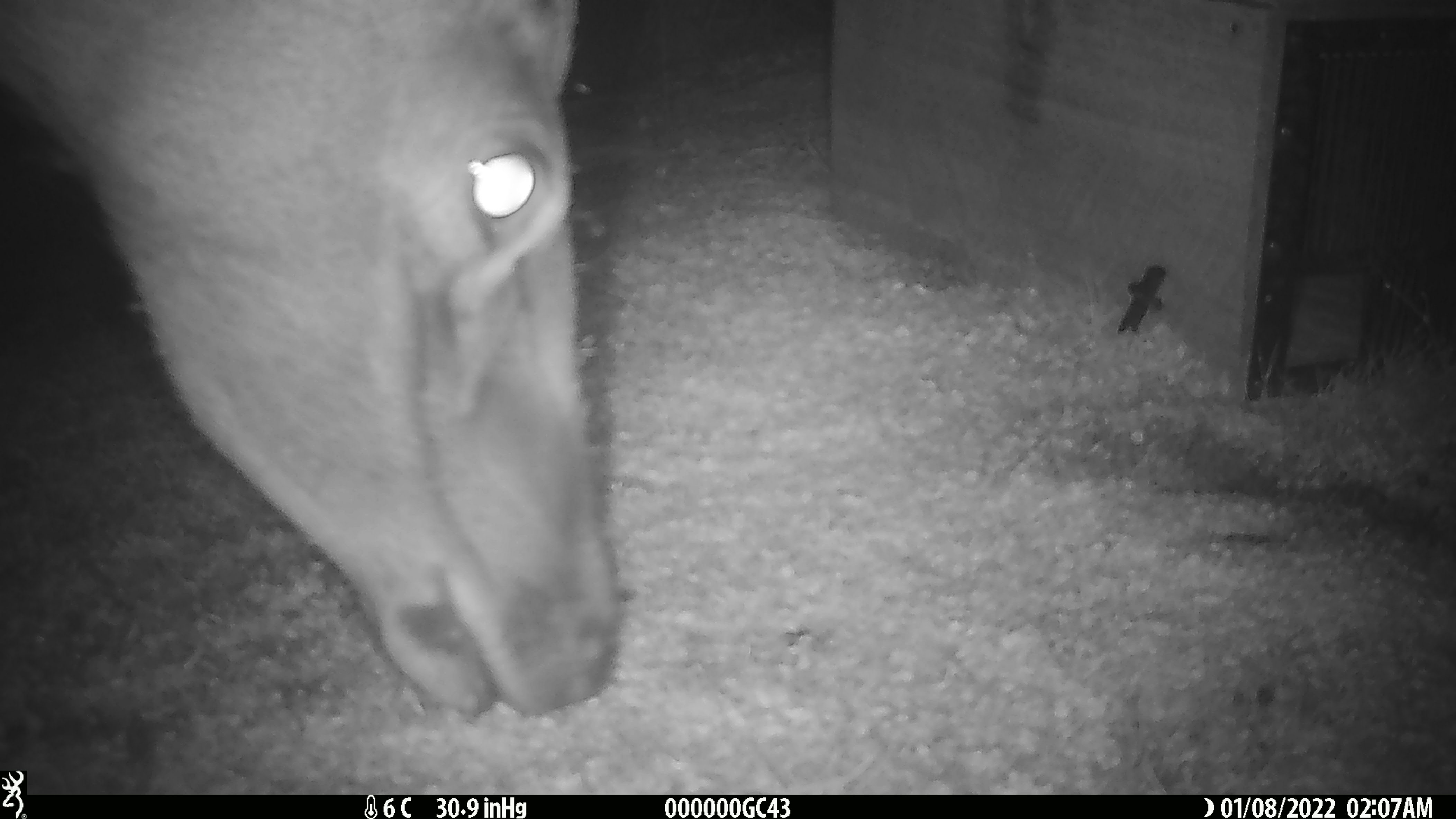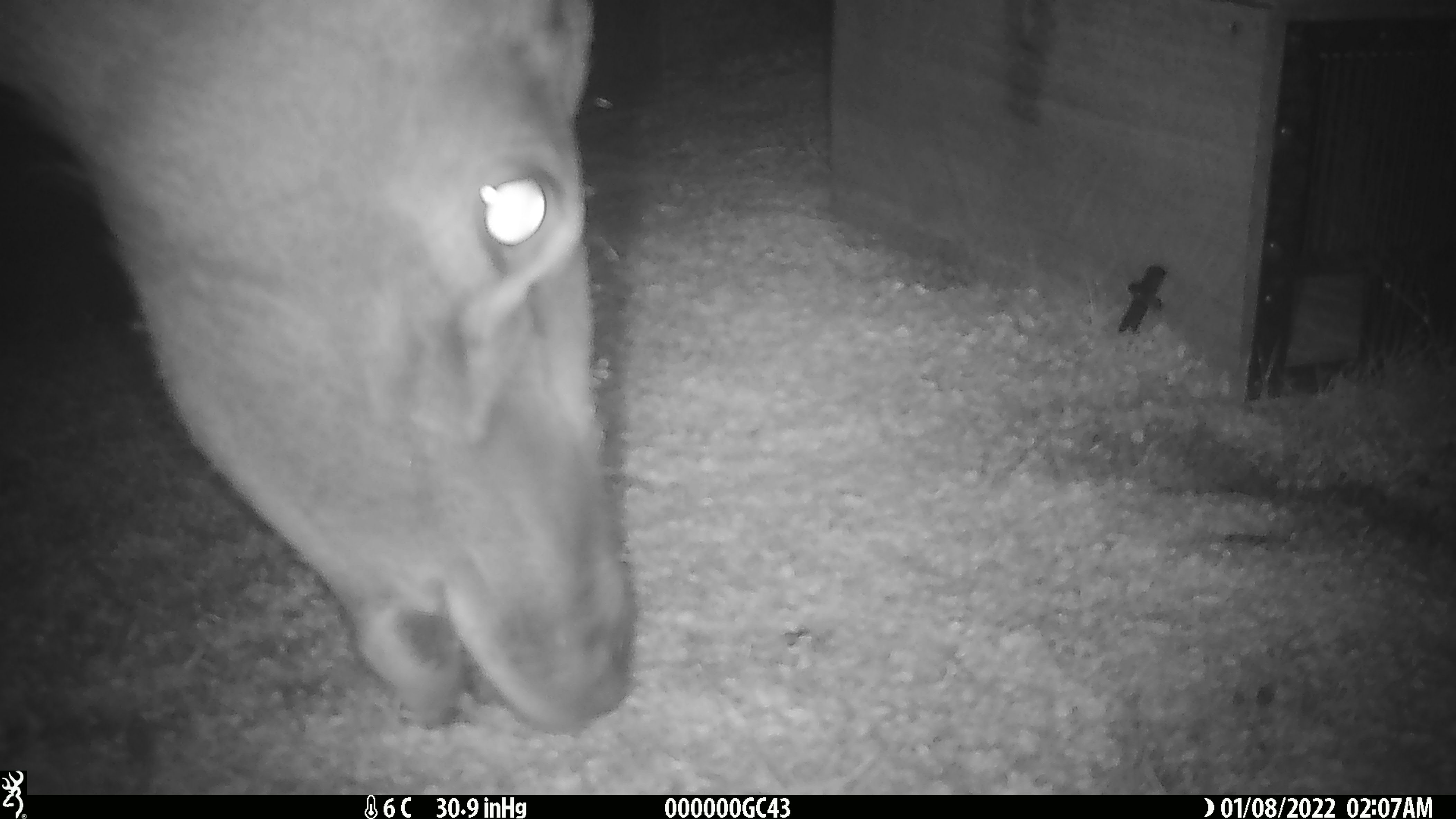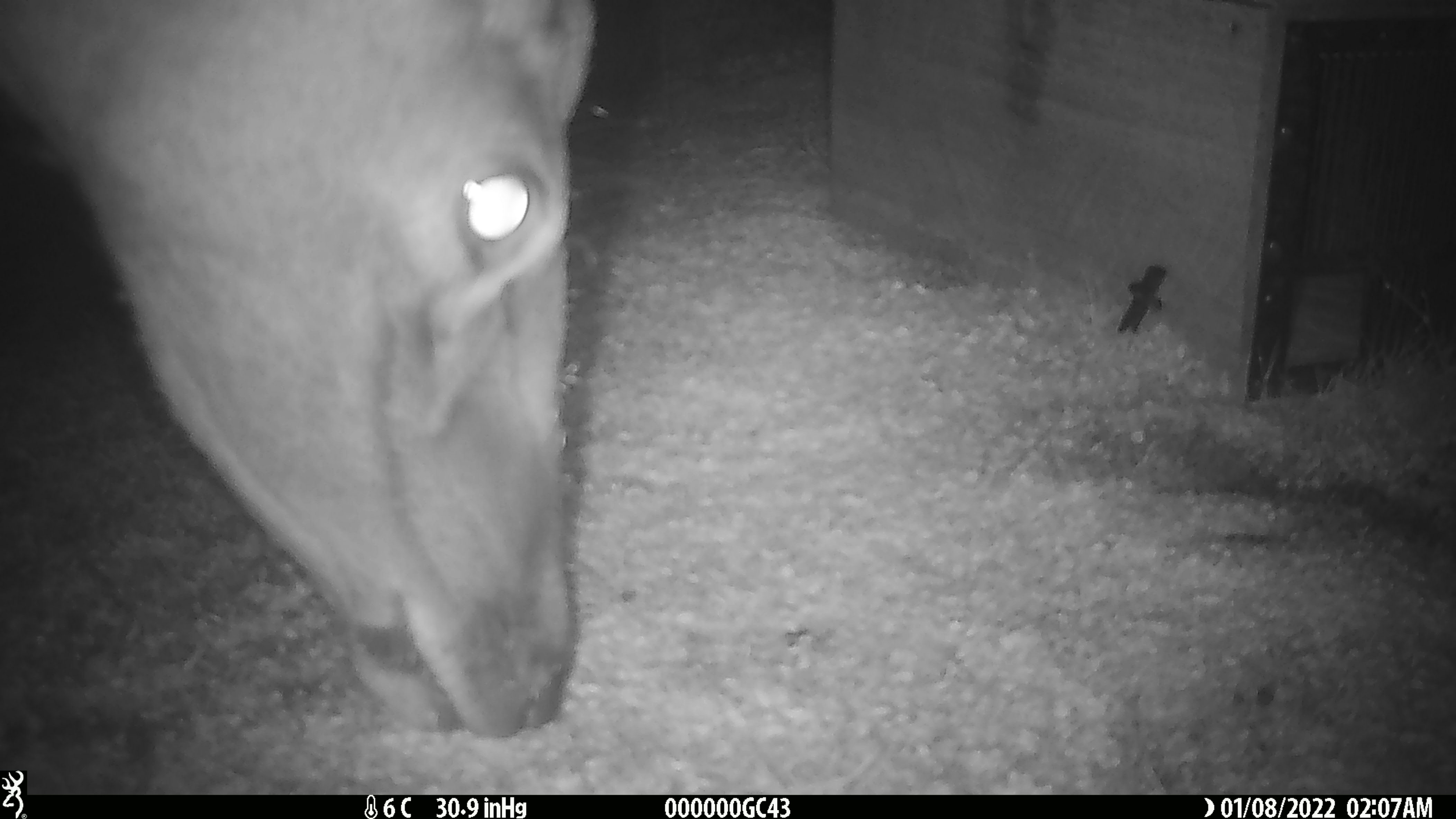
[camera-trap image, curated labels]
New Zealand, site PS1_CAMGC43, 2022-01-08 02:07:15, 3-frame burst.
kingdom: Animalia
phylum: Chordata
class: Mammalia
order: Artiodactyla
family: Cervidae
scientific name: Cervidae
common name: deer